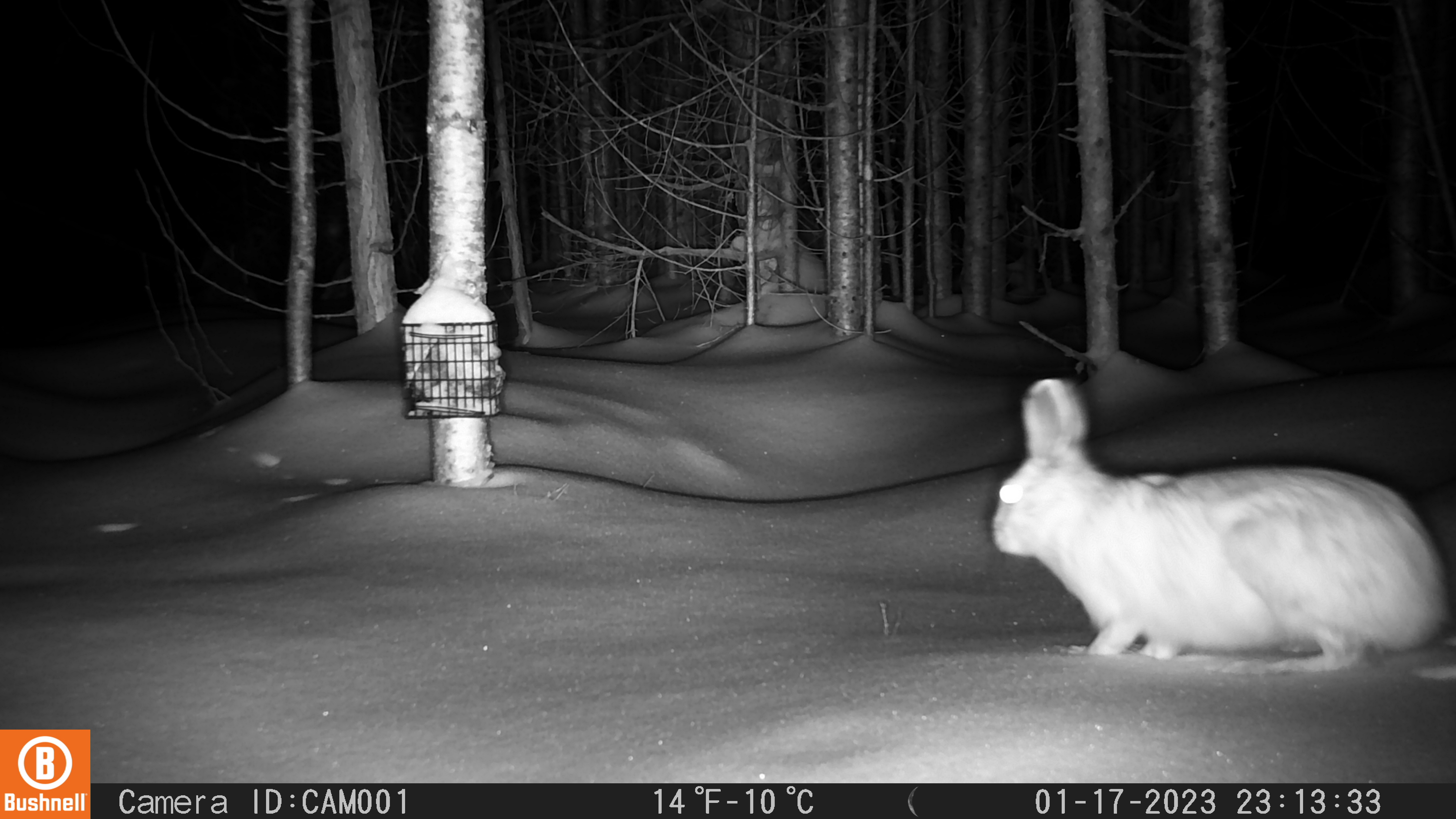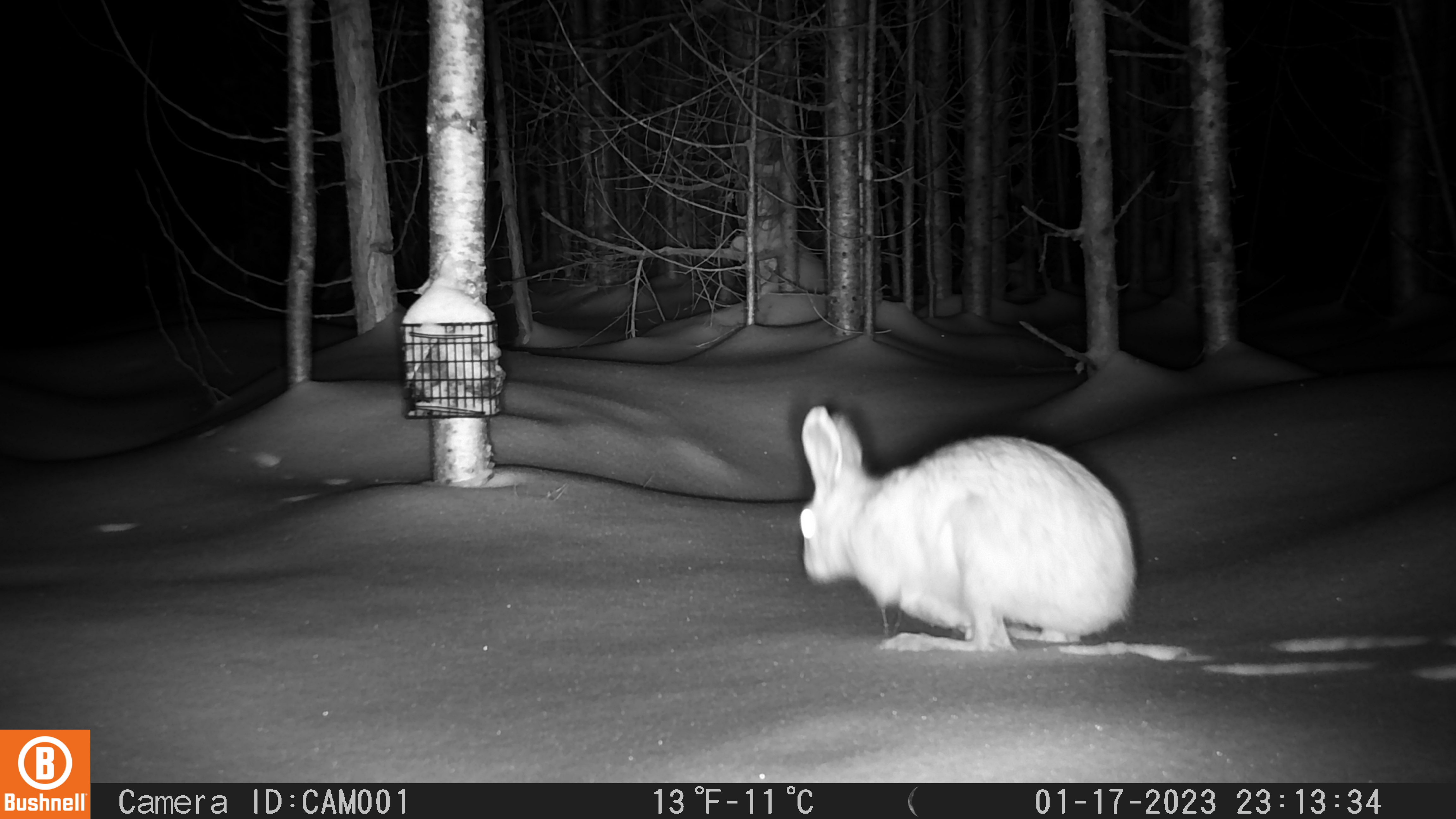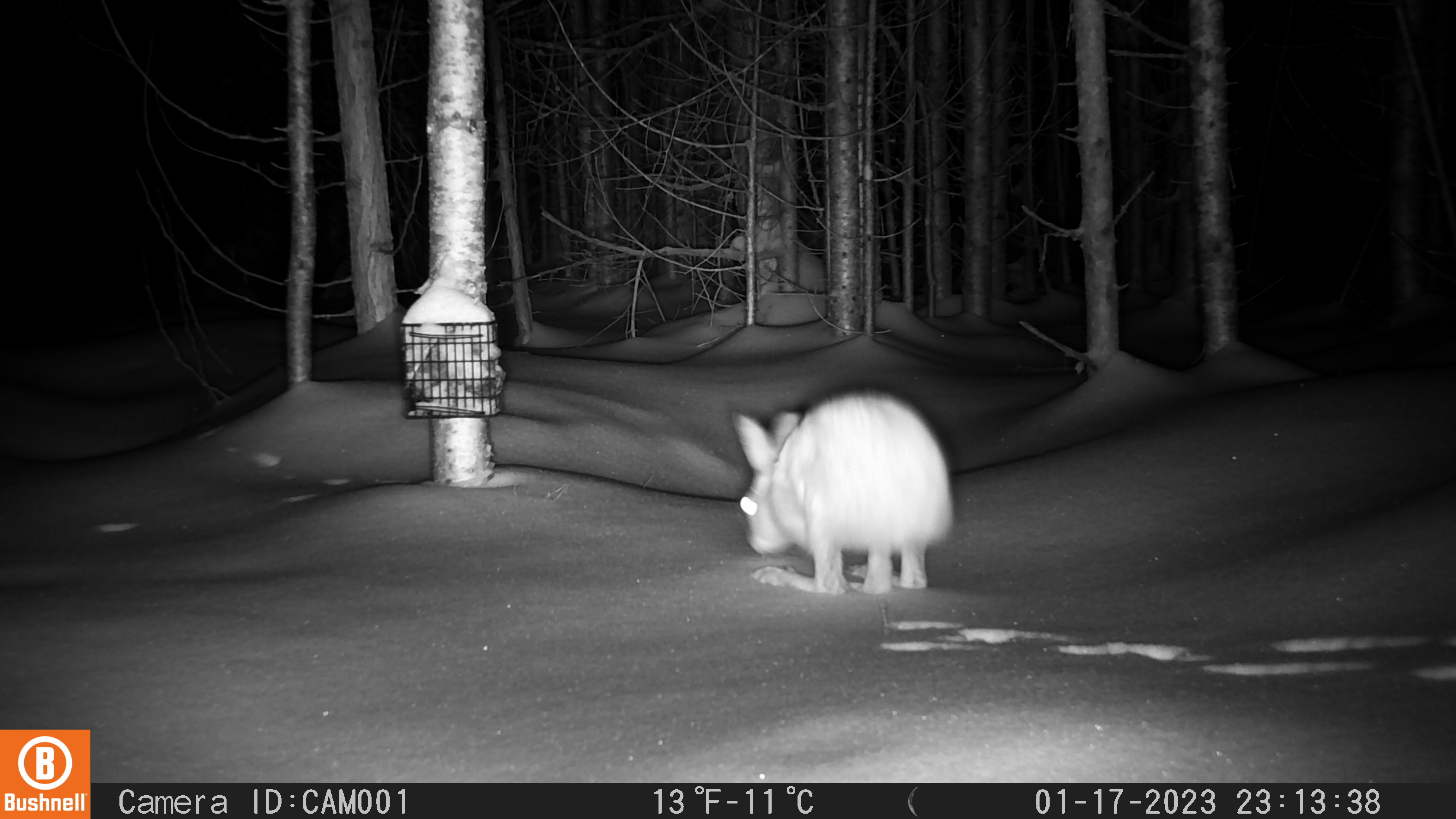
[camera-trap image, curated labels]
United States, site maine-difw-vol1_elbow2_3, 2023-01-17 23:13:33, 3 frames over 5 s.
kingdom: Animalia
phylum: Chordata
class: Mammalia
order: Lagomorpha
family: Leporidae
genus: Lepus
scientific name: Lepus americanus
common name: snowshoe hare